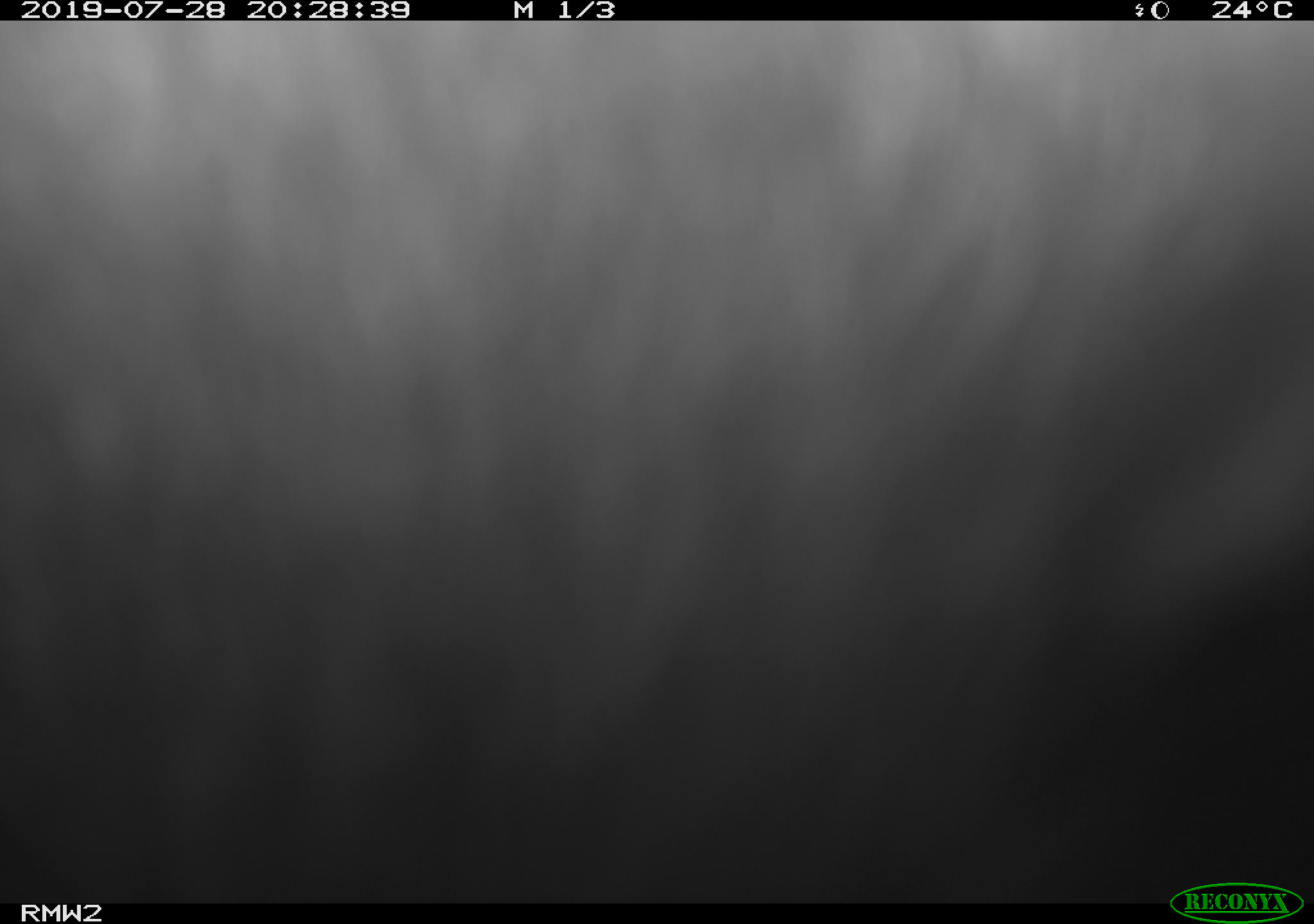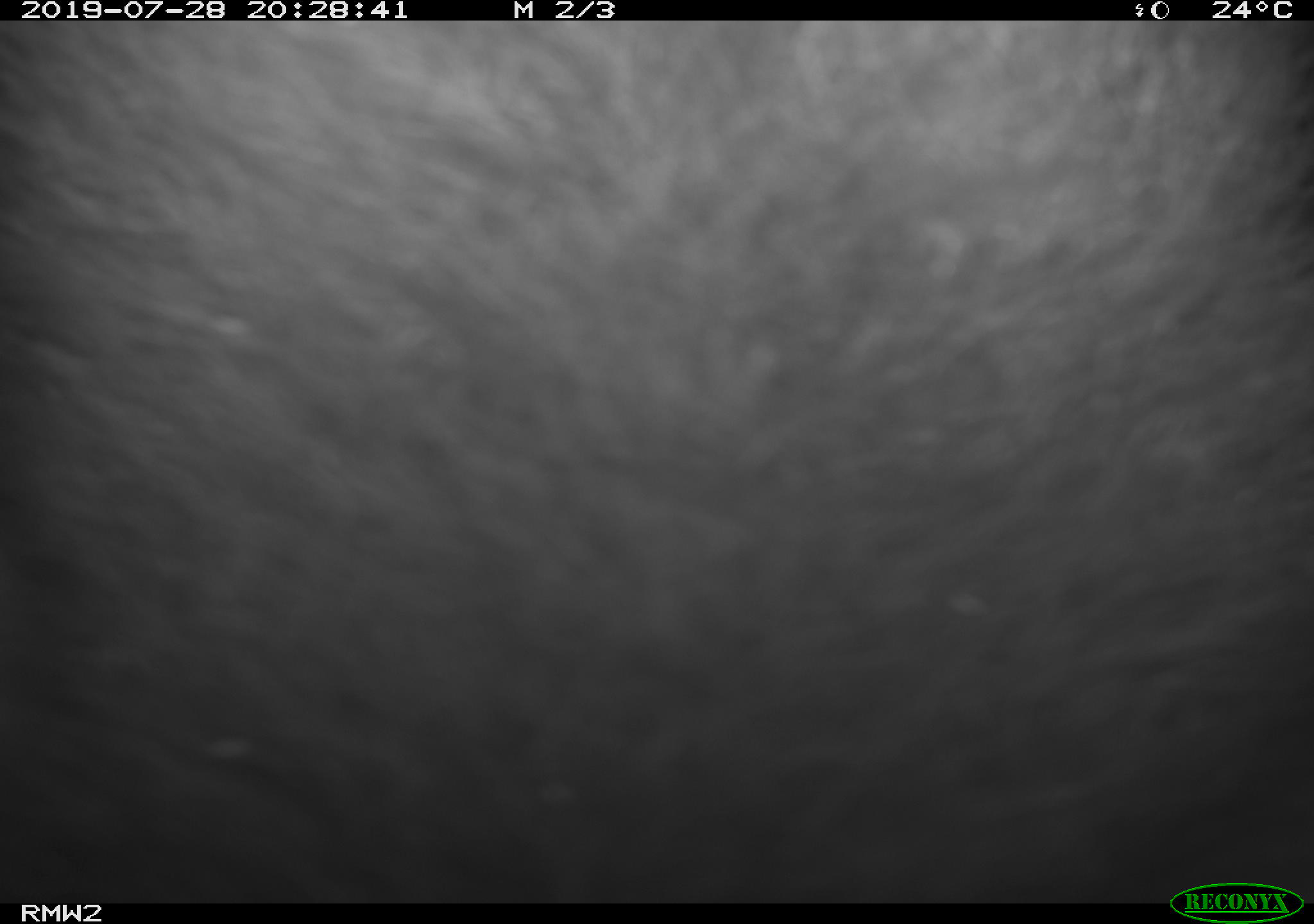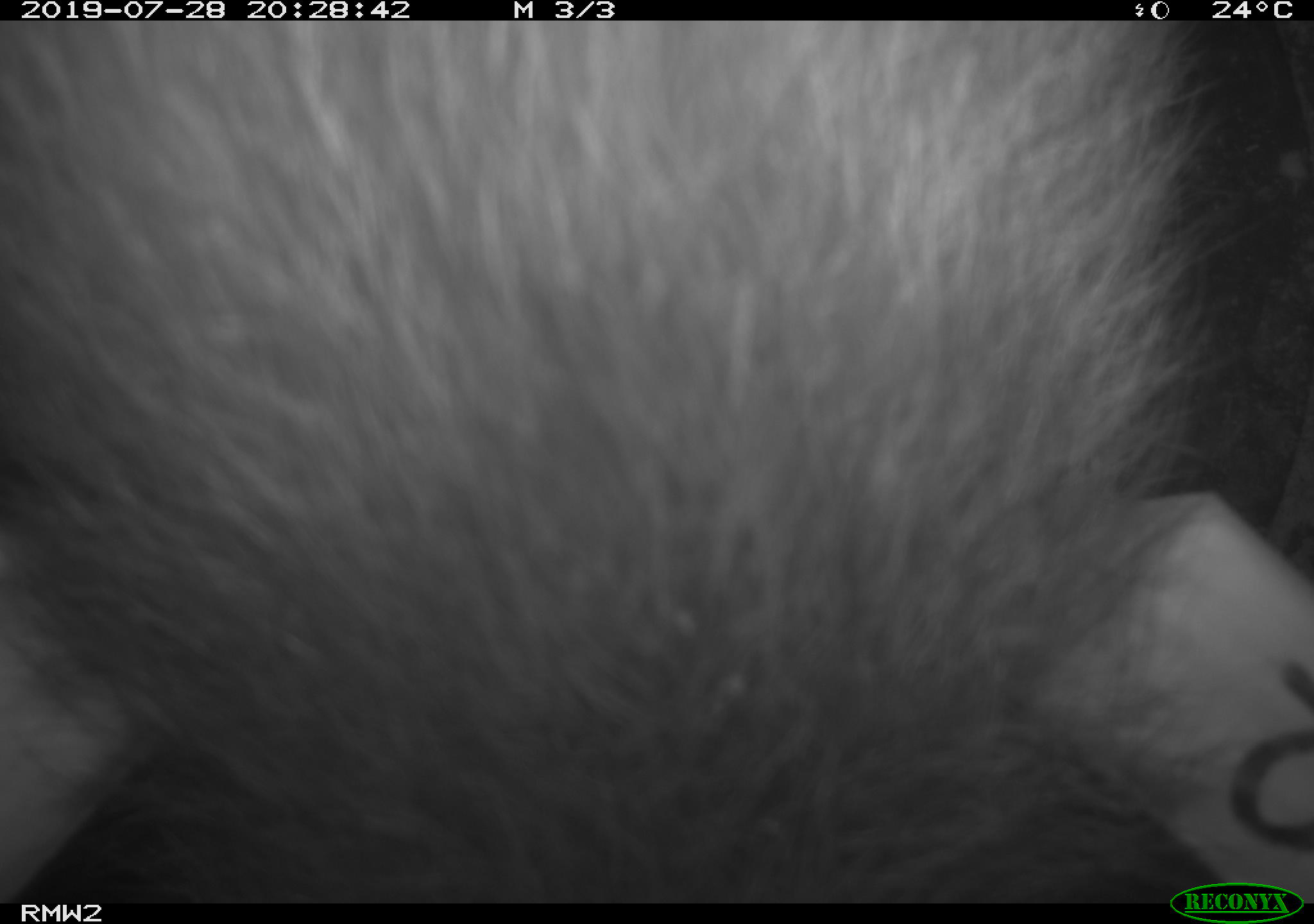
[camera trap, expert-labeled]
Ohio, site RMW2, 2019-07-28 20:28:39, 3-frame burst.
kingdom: Animalia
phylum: Chordata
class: Mammalia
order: Didelphimorphia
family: Didelphidae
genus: Didelphis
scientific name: Didelphis virginiana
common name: virginia opossum